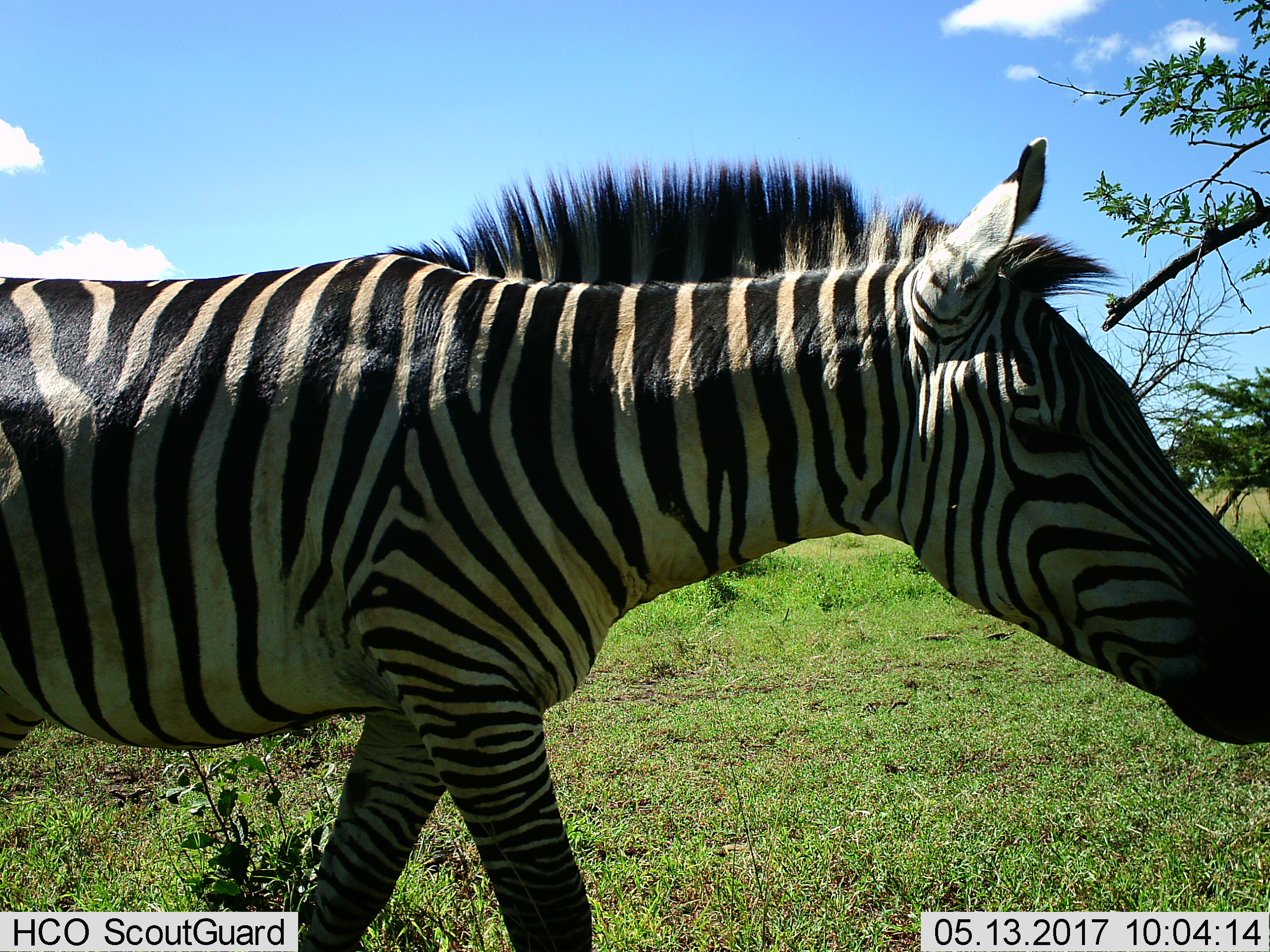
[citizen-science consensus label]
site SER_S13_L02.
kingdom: Animalia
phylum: Chordata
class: Mammalia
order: Perissodactyla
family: Equidae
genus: Equus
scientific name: Equus quagga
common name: plains zebra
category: zebraplains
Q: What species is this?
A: Zebraplains (plains zebra) (Equus quagga).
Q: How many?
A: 1.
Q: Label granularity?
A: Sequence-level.